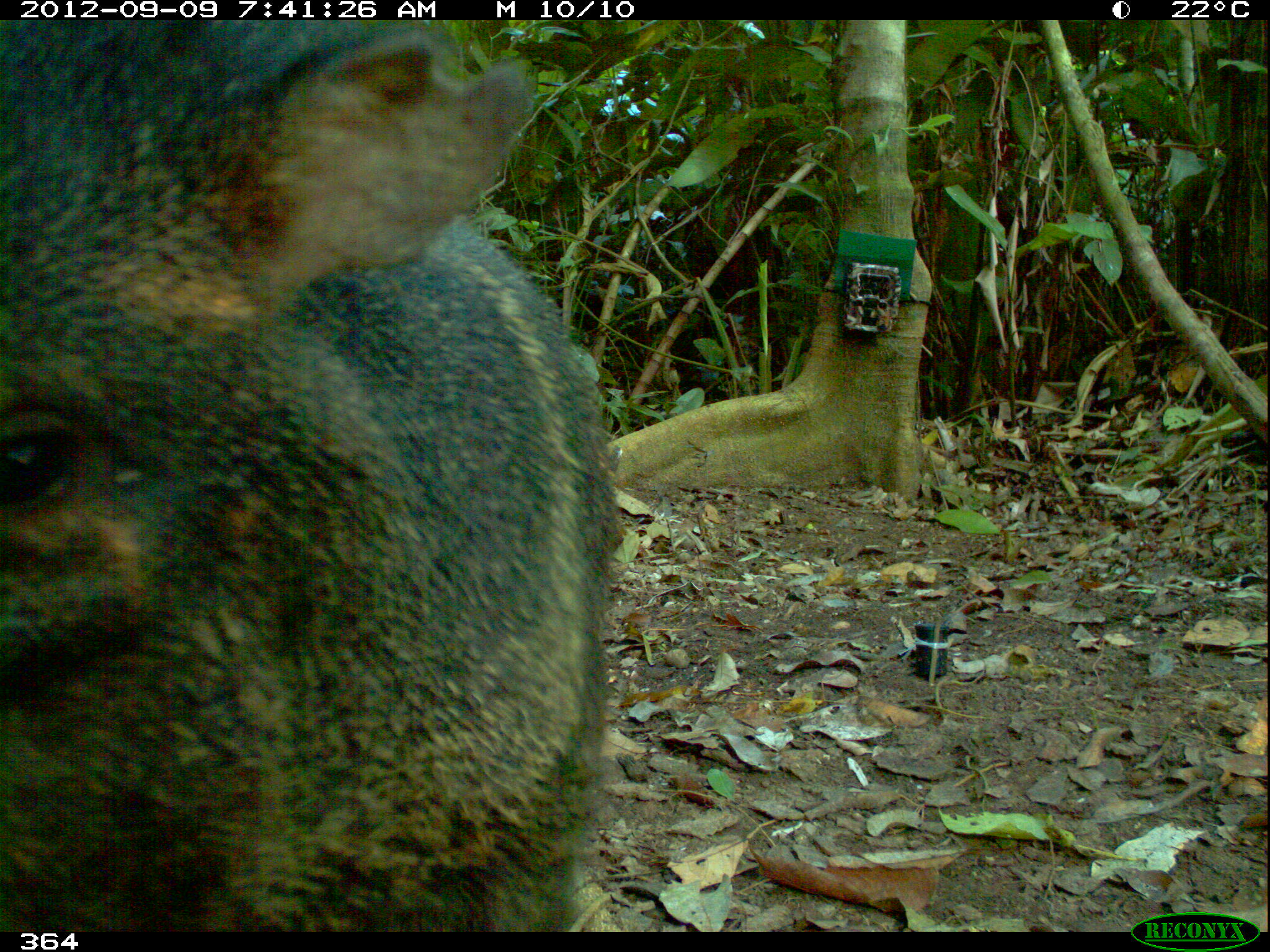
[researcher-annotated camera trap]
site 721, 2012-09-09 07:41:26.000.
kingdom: Animalia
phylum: Chordata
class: Mammalia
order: Artiodactyla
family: Tayassuidae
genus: Pecari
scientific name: Pecari tajacu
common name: collared peccary